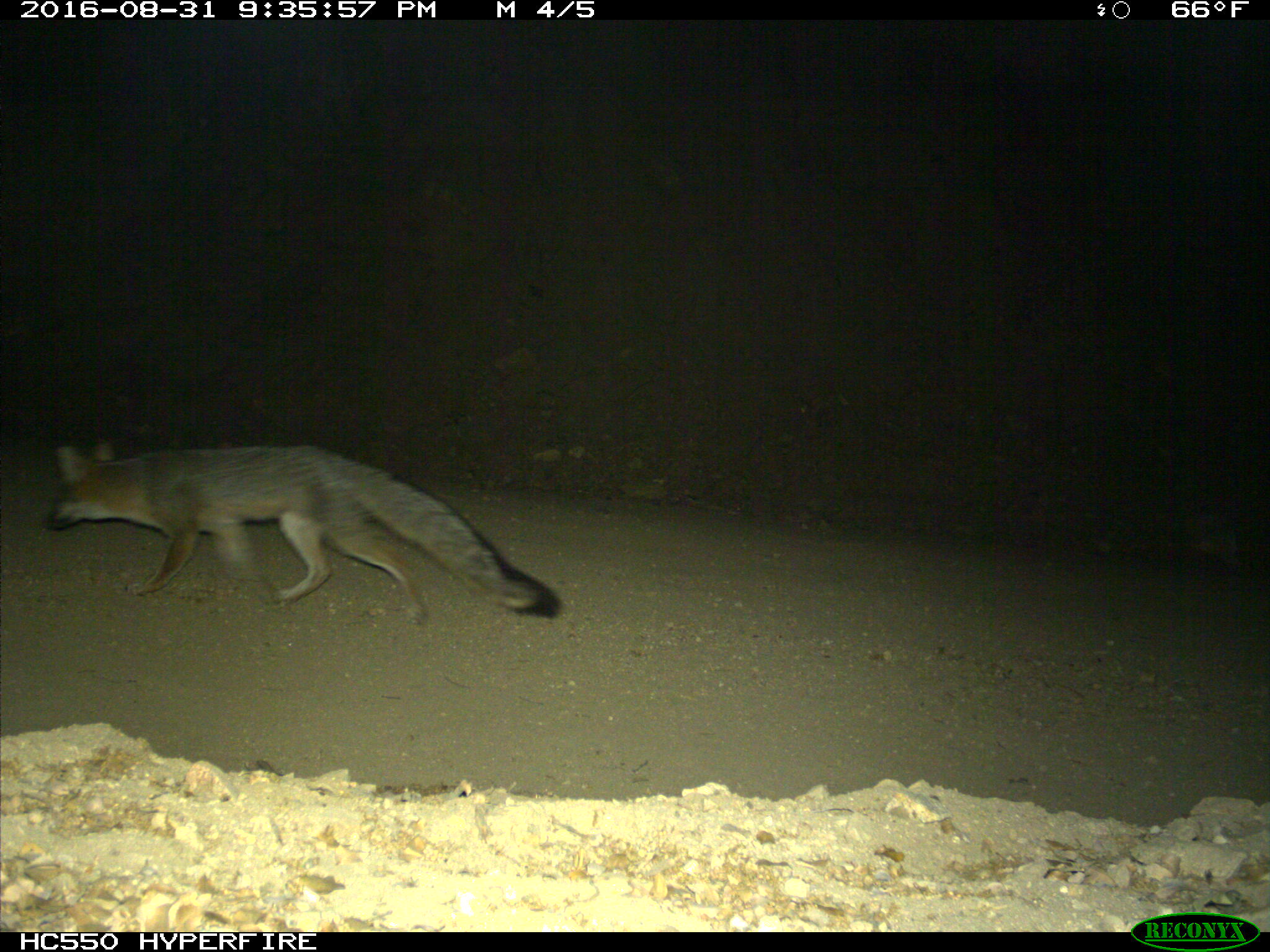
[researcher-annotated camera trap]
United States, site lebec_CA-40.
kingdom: Animalia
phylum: Chordata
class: Mammalia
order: Carnivora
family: Canidae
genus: Urocyon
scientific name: Urocyon cinereoargenteus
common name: gray fox